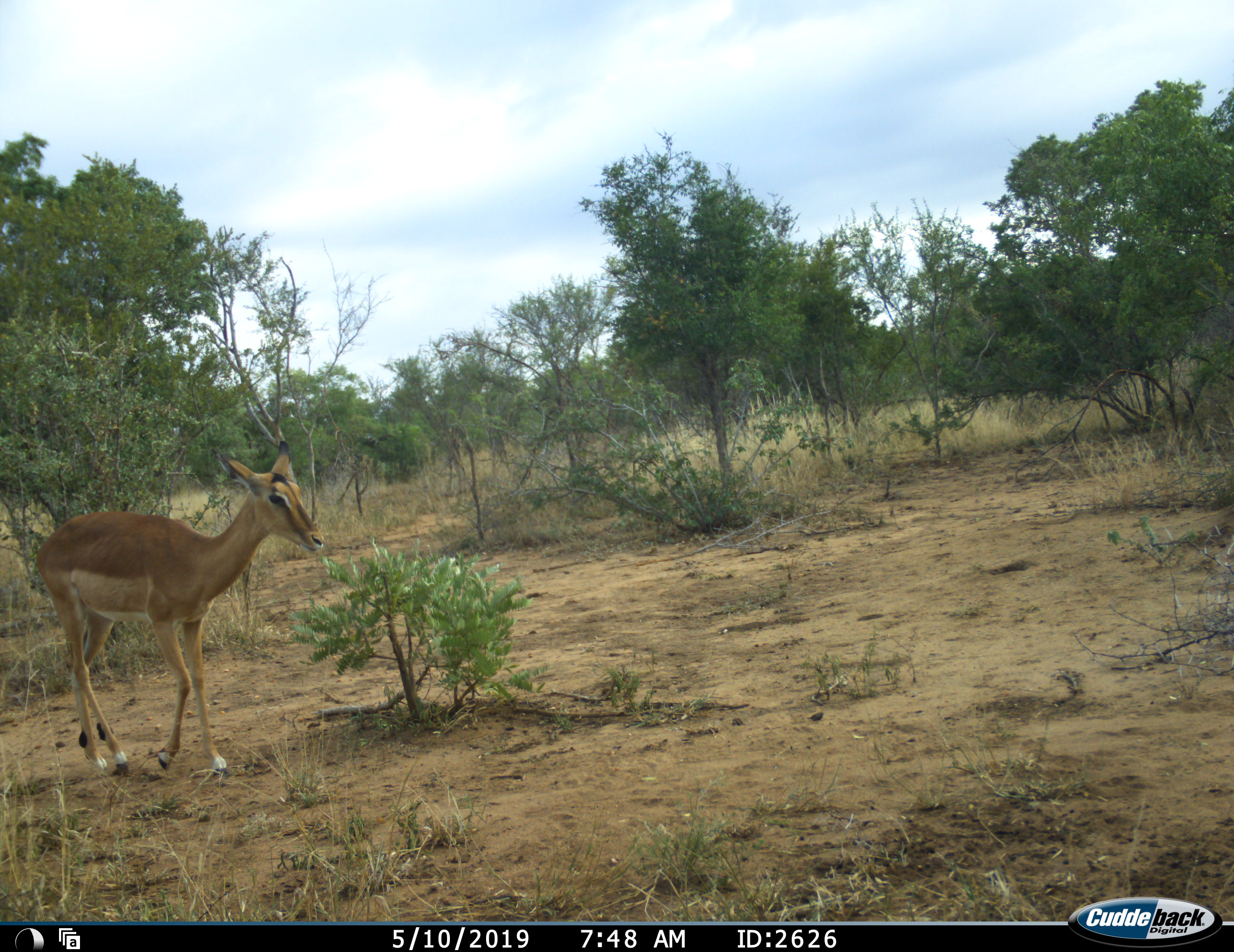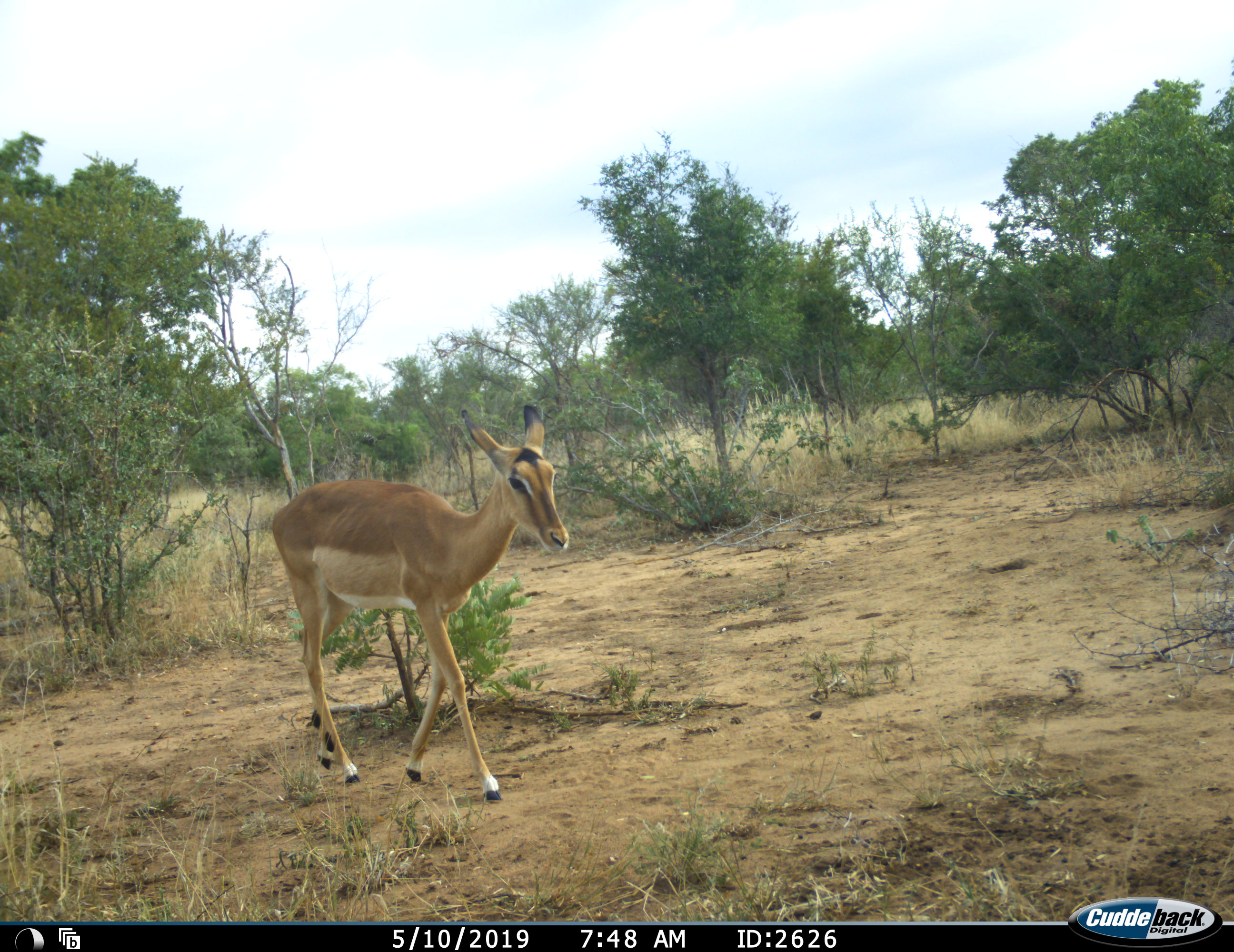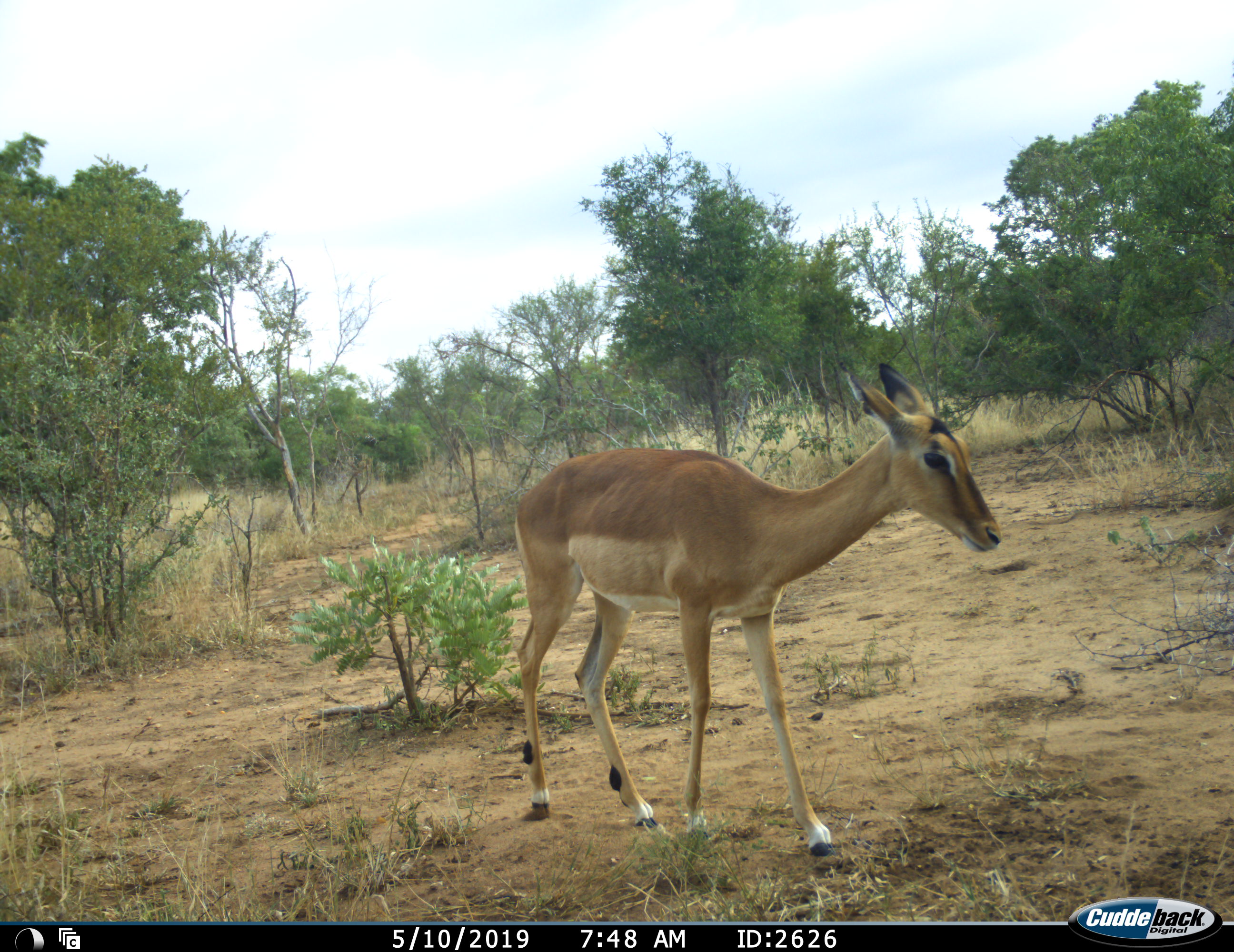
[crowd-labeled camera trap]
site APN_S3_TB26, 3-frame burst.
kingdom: Animalia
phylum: Chordata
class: Mammalia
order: Artiodactyla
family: Bovidae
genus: Aepyceros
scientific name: Aepyceros melampus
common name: impala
Impala (Aepyceros melampus), count 1. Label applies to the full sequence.